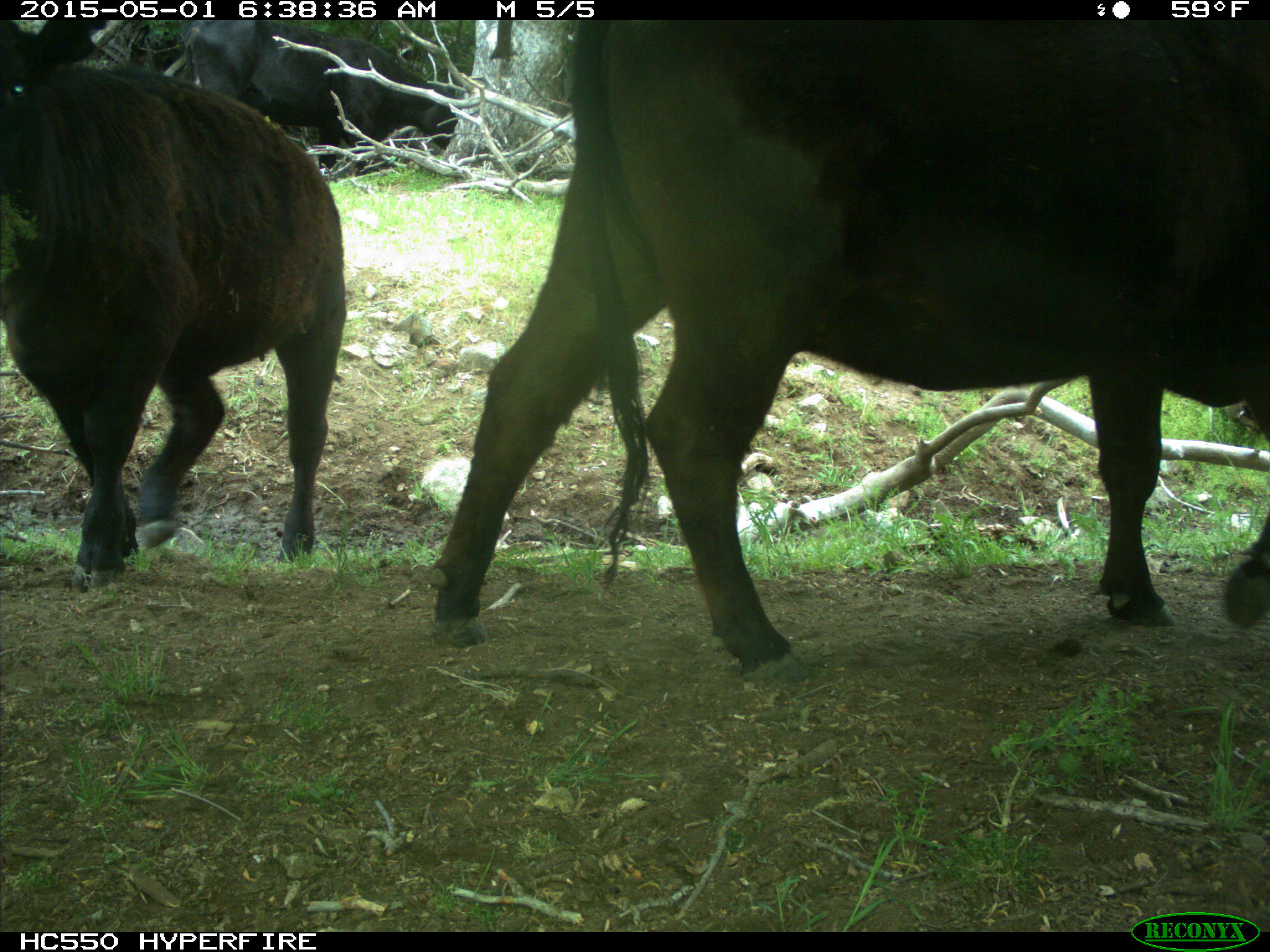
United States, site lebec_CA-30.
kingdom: Animalia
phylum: Chordata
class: Mammalia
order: Artiodactyla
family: Bovidae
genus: Bos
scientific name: Bos taurus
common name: domestic cow